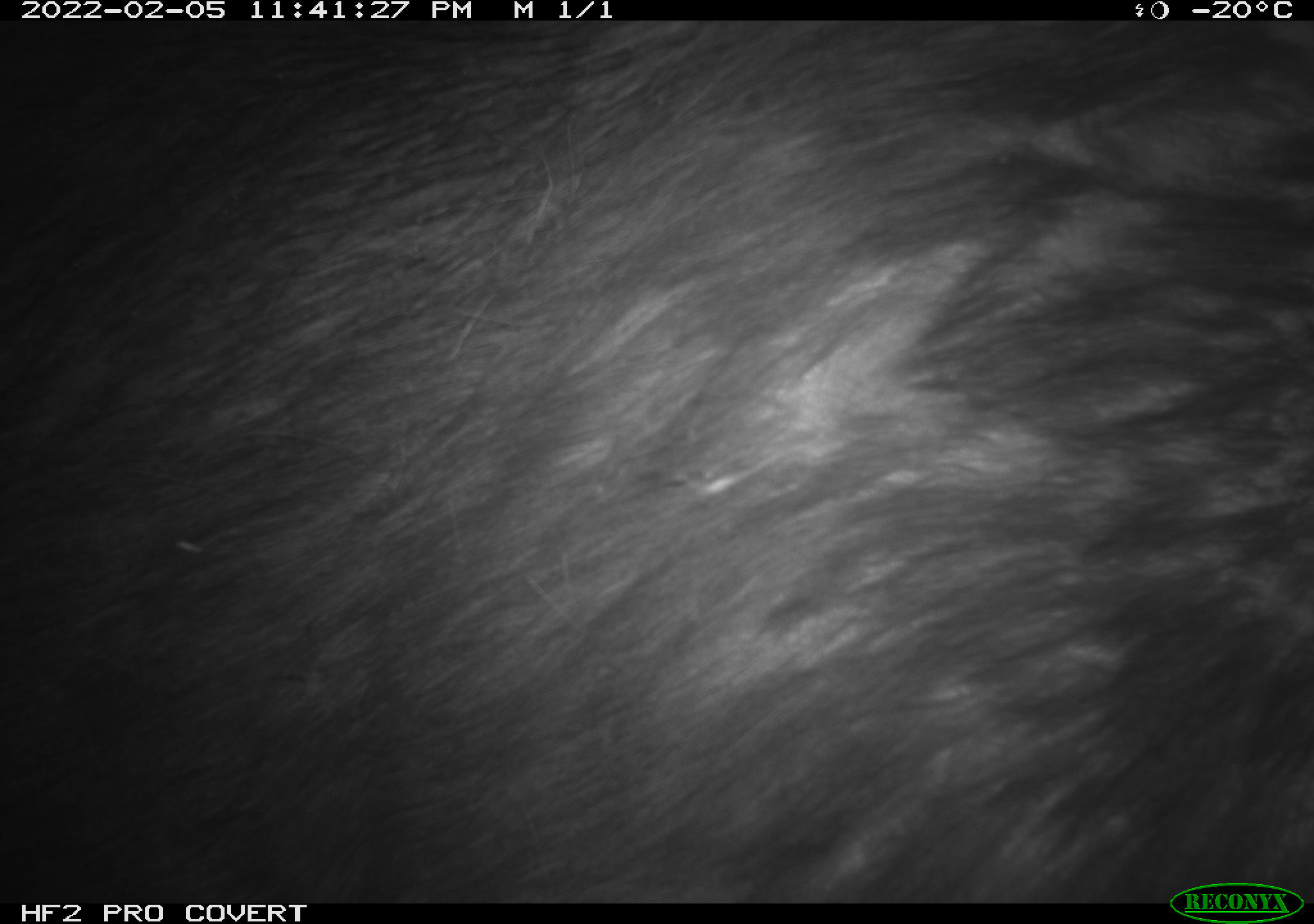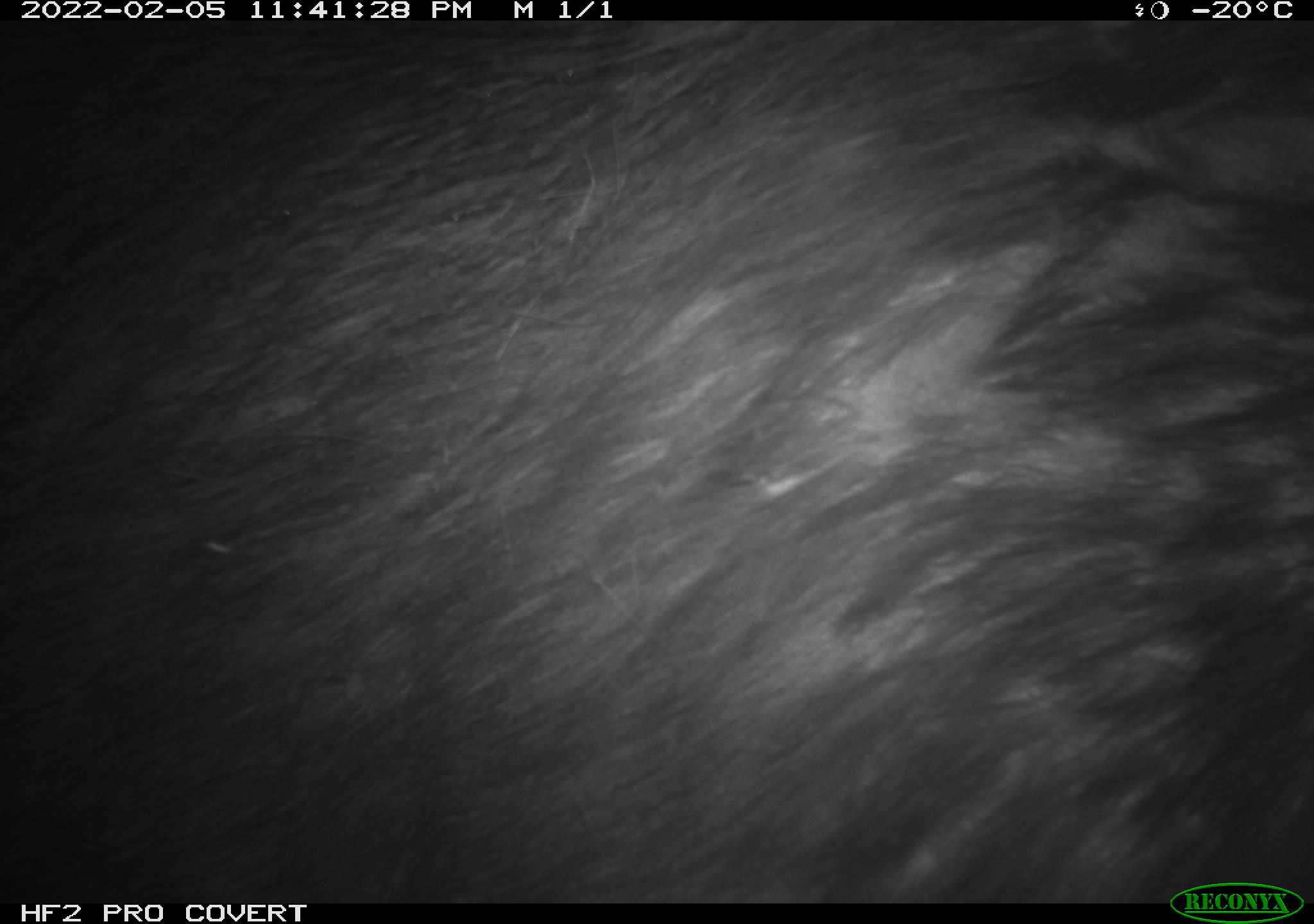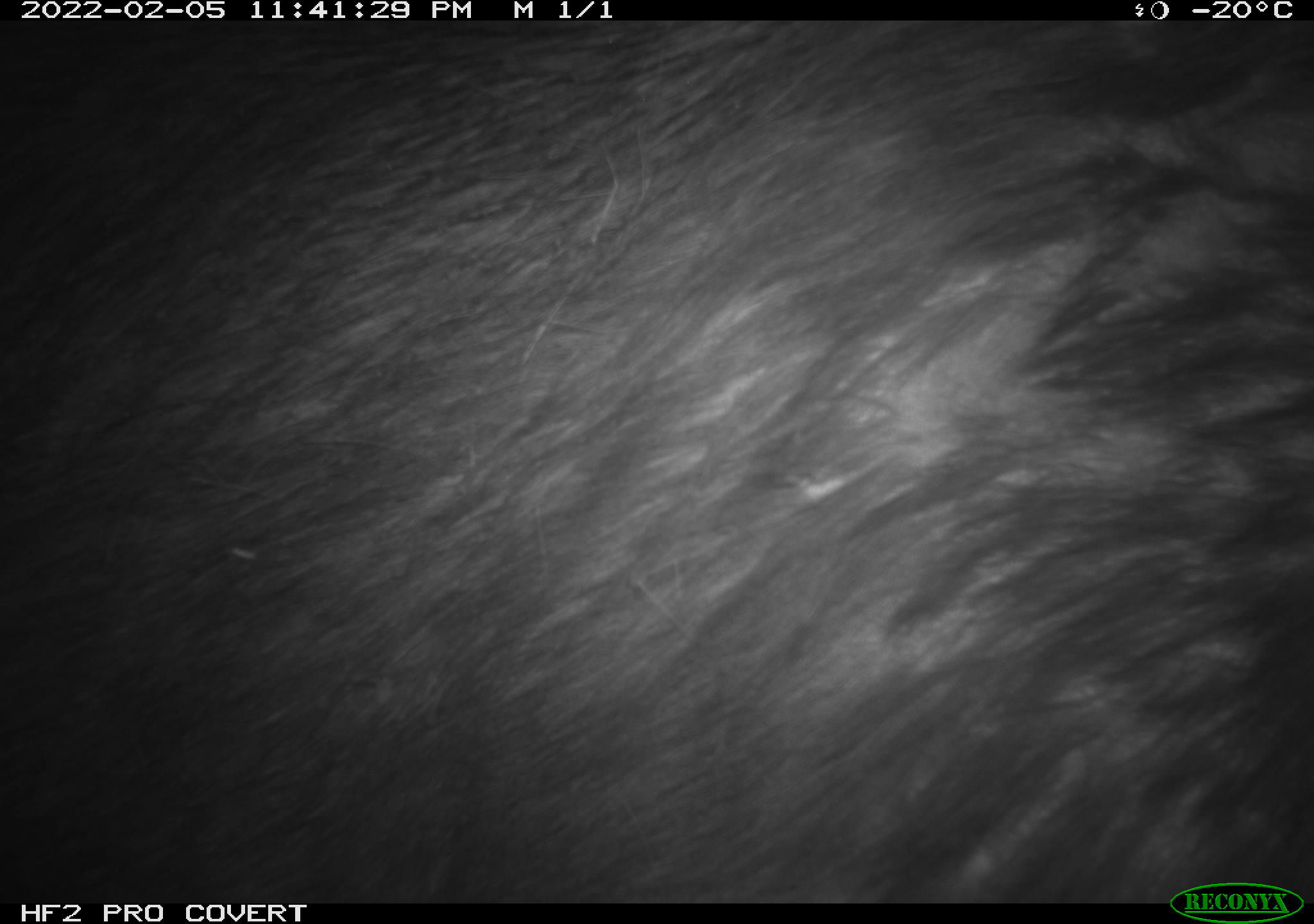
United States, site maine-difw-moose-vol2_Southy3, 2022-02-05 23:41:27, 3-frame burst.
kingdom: Animalia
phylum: Chordata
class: Mammalia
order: Artiodactyla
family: Cervidae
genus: Alces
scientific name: Alces alces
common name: moose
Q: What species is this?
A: Moose (Alces alces).